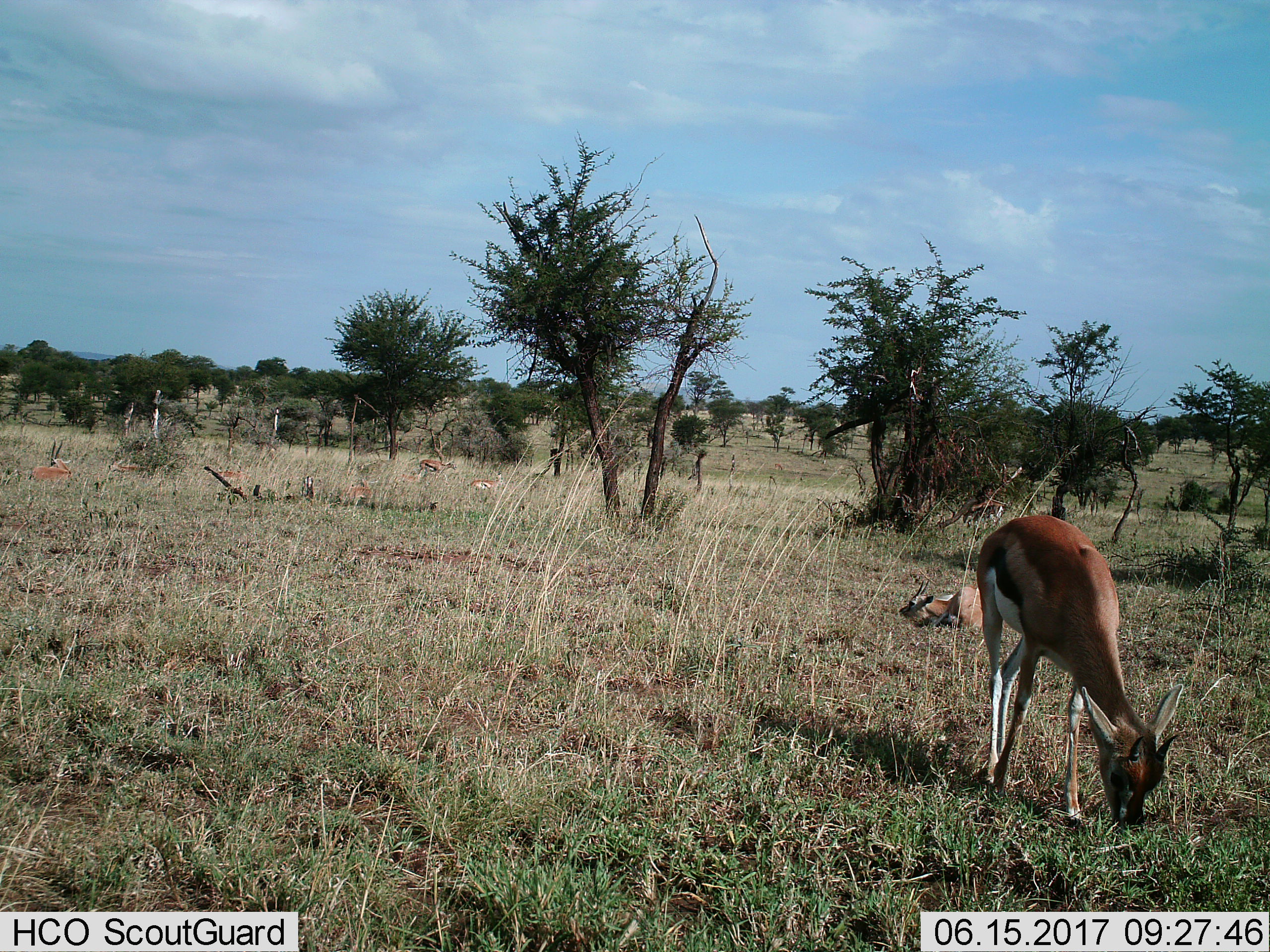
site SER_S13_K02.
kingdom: Animalia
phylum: Chordata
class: Mammalia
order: Artiodactyla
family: Bovidae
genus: Eudorcas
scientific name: Eudorcas thomsonii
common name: thomson's gazelle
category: gazellethomsons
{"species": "gazellethomsons (thomson's gazelle) (Eudorcas thomsonii)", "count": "6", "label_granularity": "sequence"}